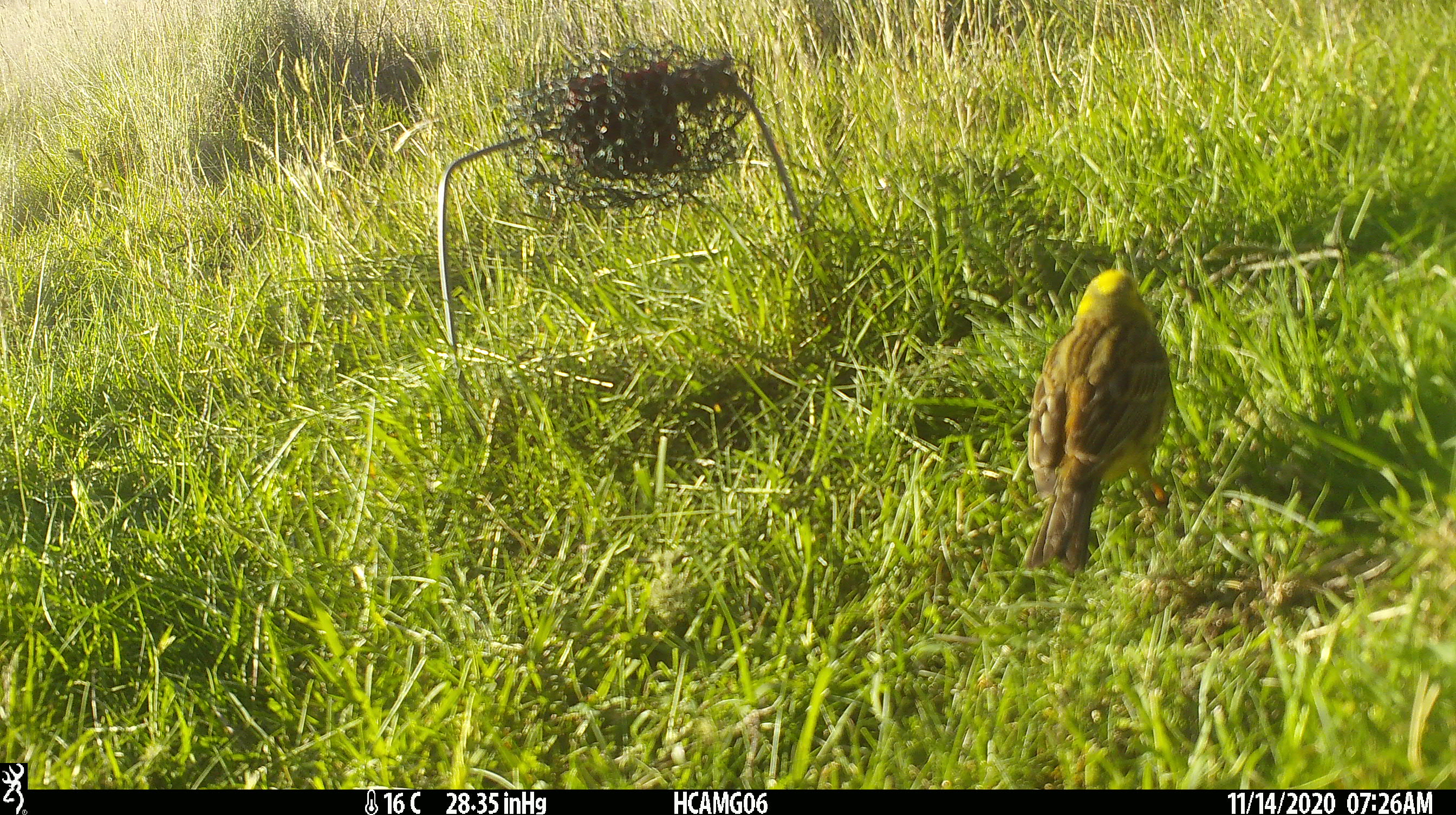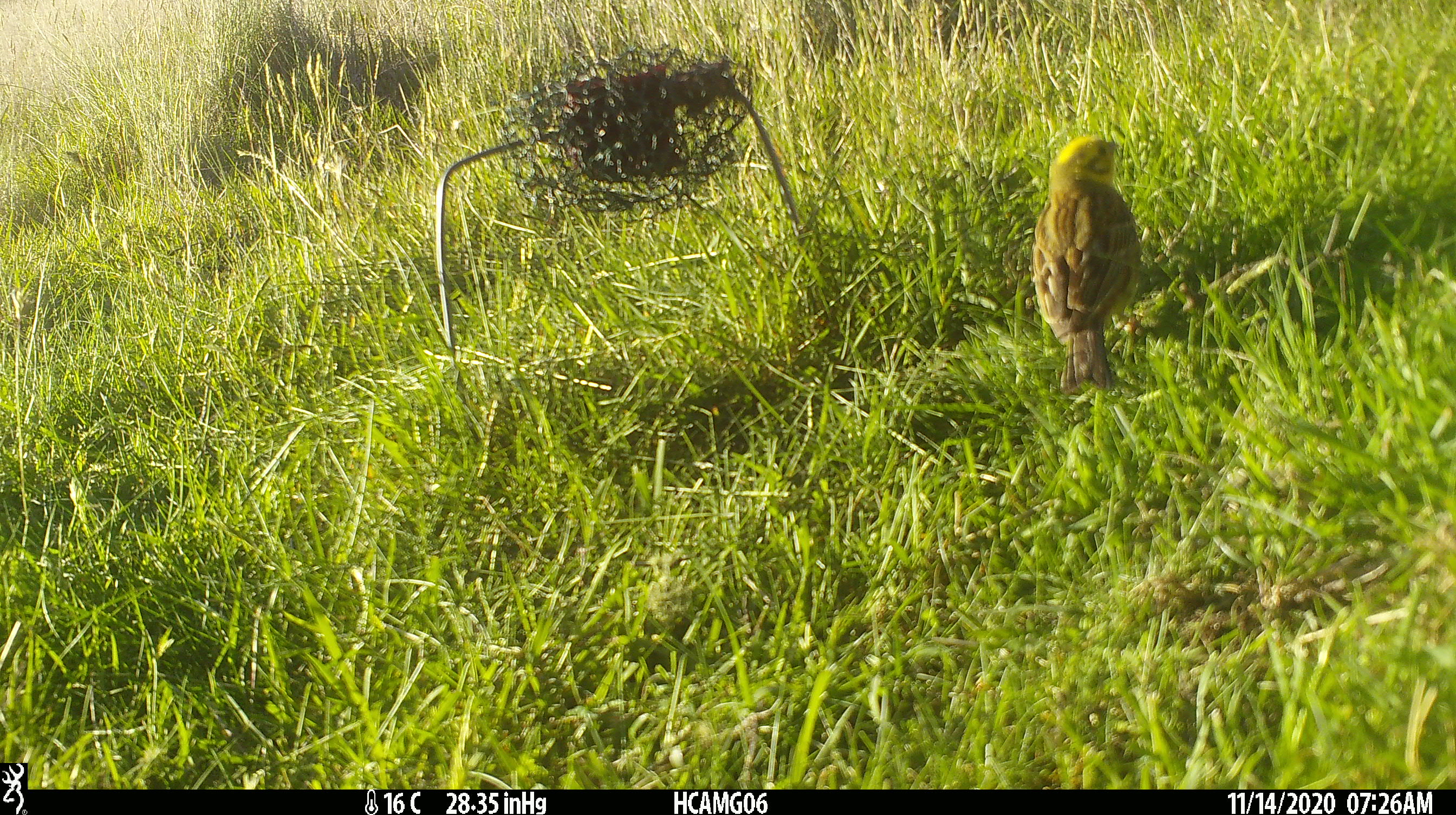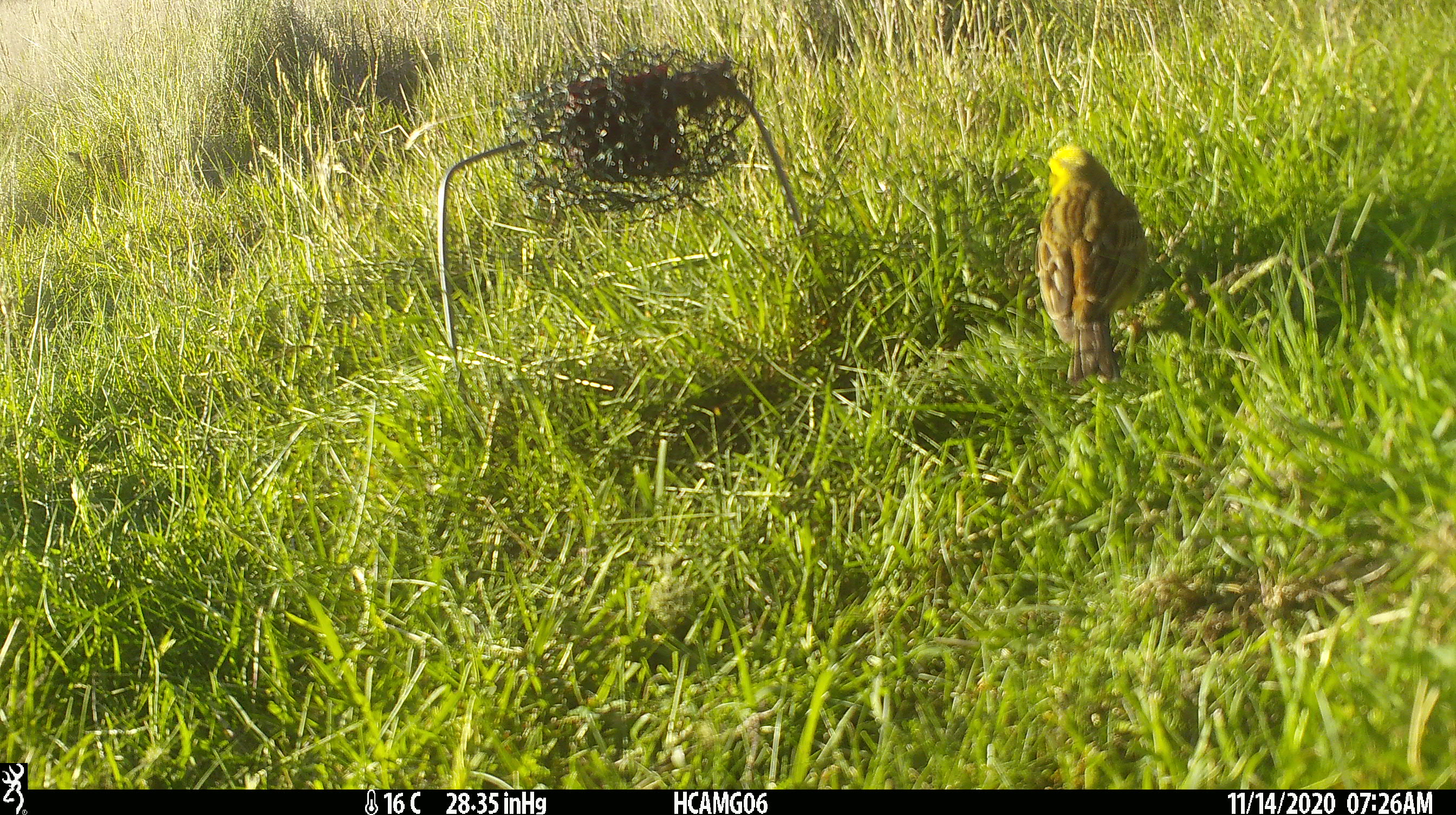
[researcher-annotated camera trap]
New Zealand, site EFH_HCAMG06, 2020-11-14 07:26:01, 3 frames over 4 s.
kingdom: Animalia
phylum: Chordata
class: Aves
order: Passeriformes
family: Emberizidae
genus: Emberiza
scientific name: Emberiza citrinella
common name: yellowhammer